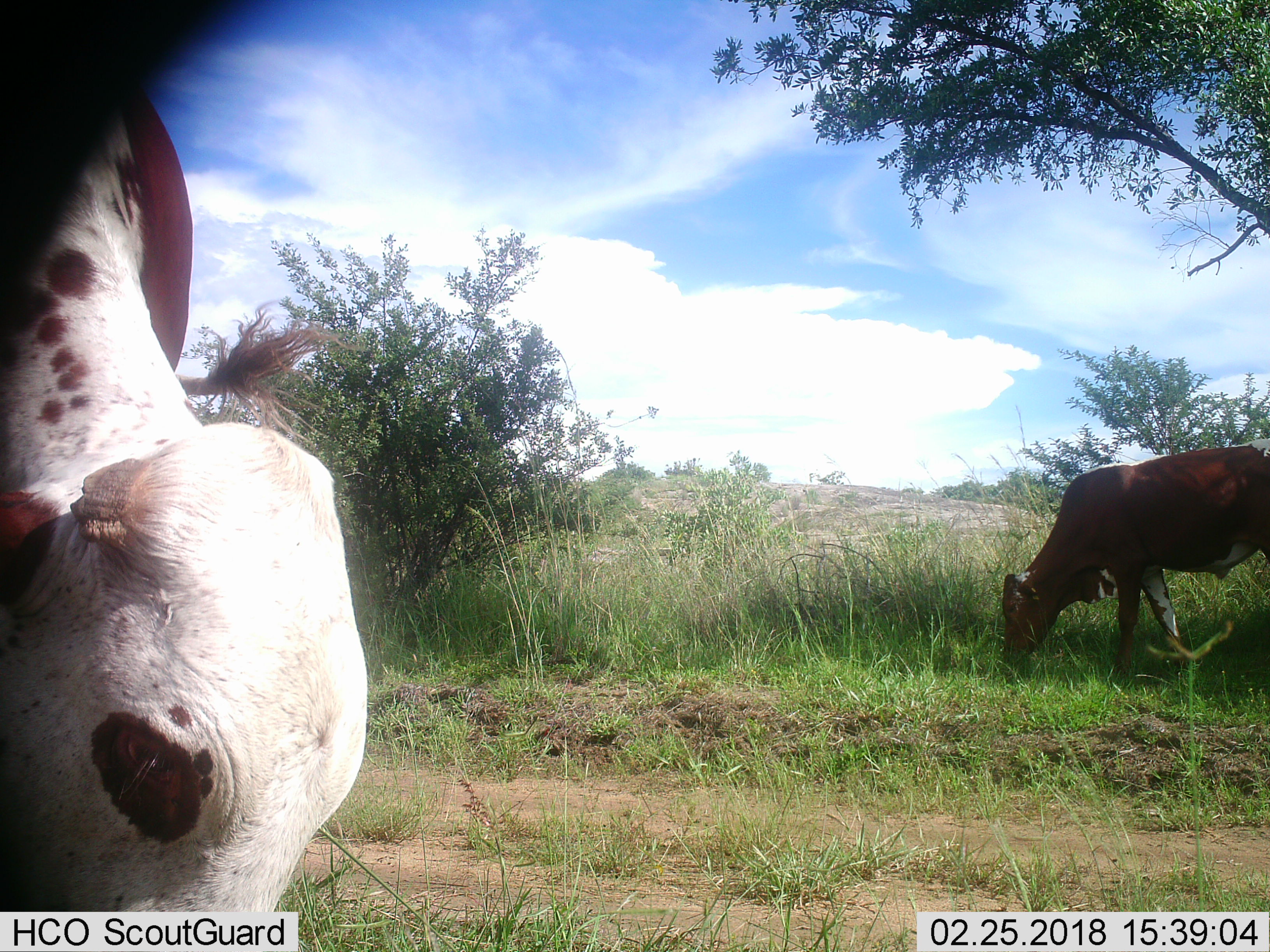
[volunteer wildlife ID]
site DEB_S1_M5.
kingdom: Animalia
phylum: Chordata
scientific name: Vertebrata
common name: domestic animal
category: domesticanimal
Domesticanimal (domestic animal) (Vertebrata), count 2. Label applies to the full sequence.